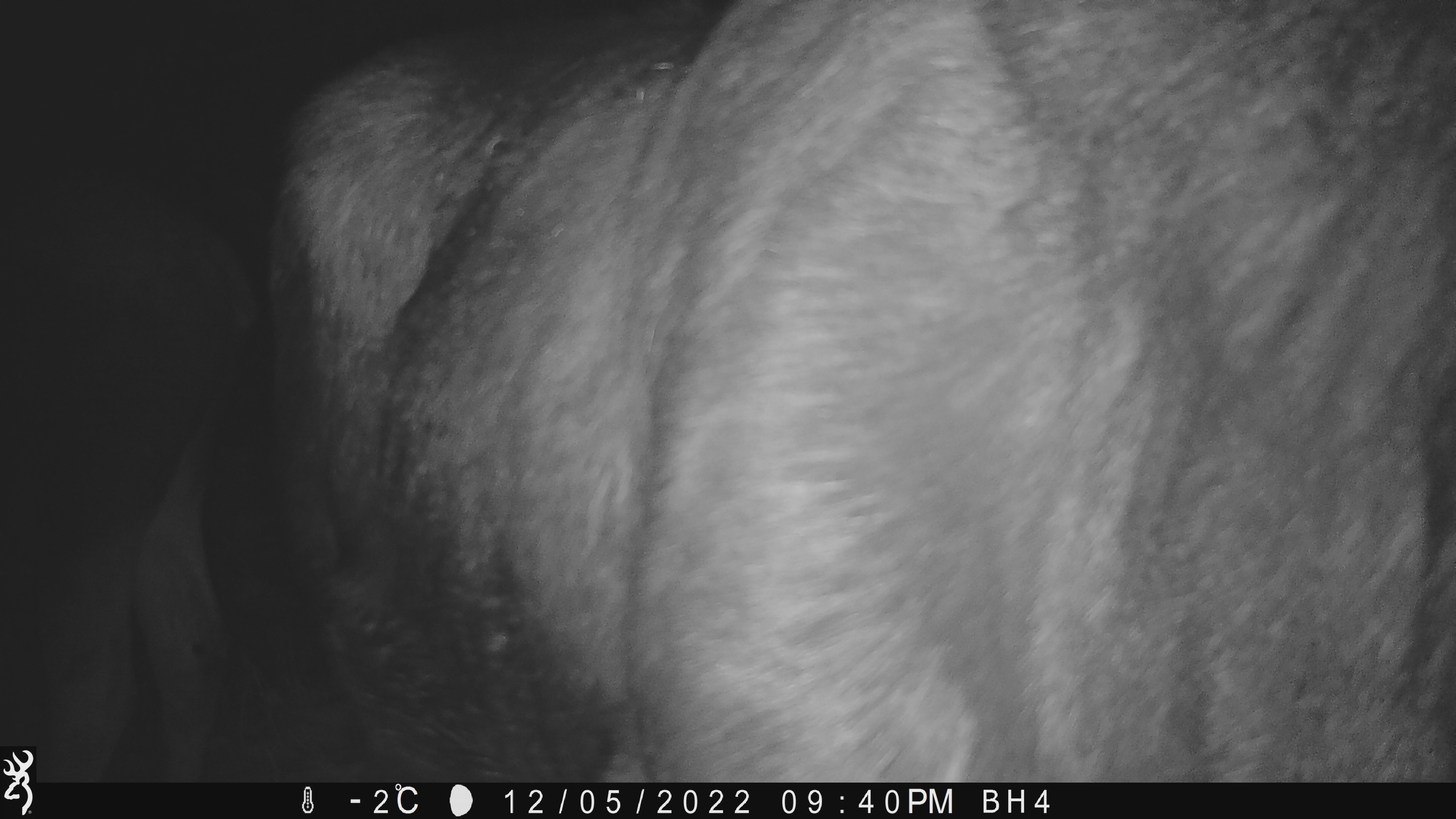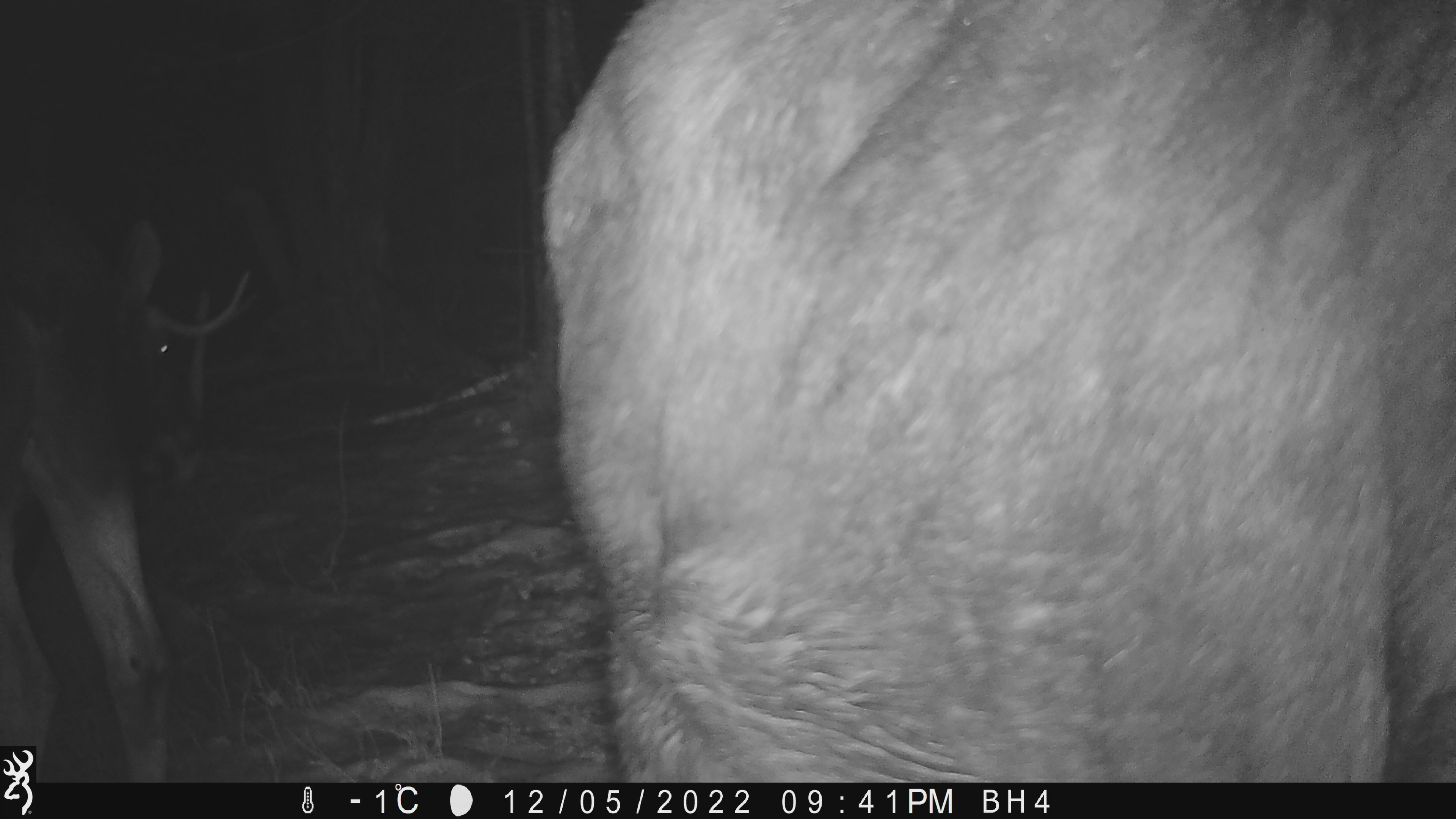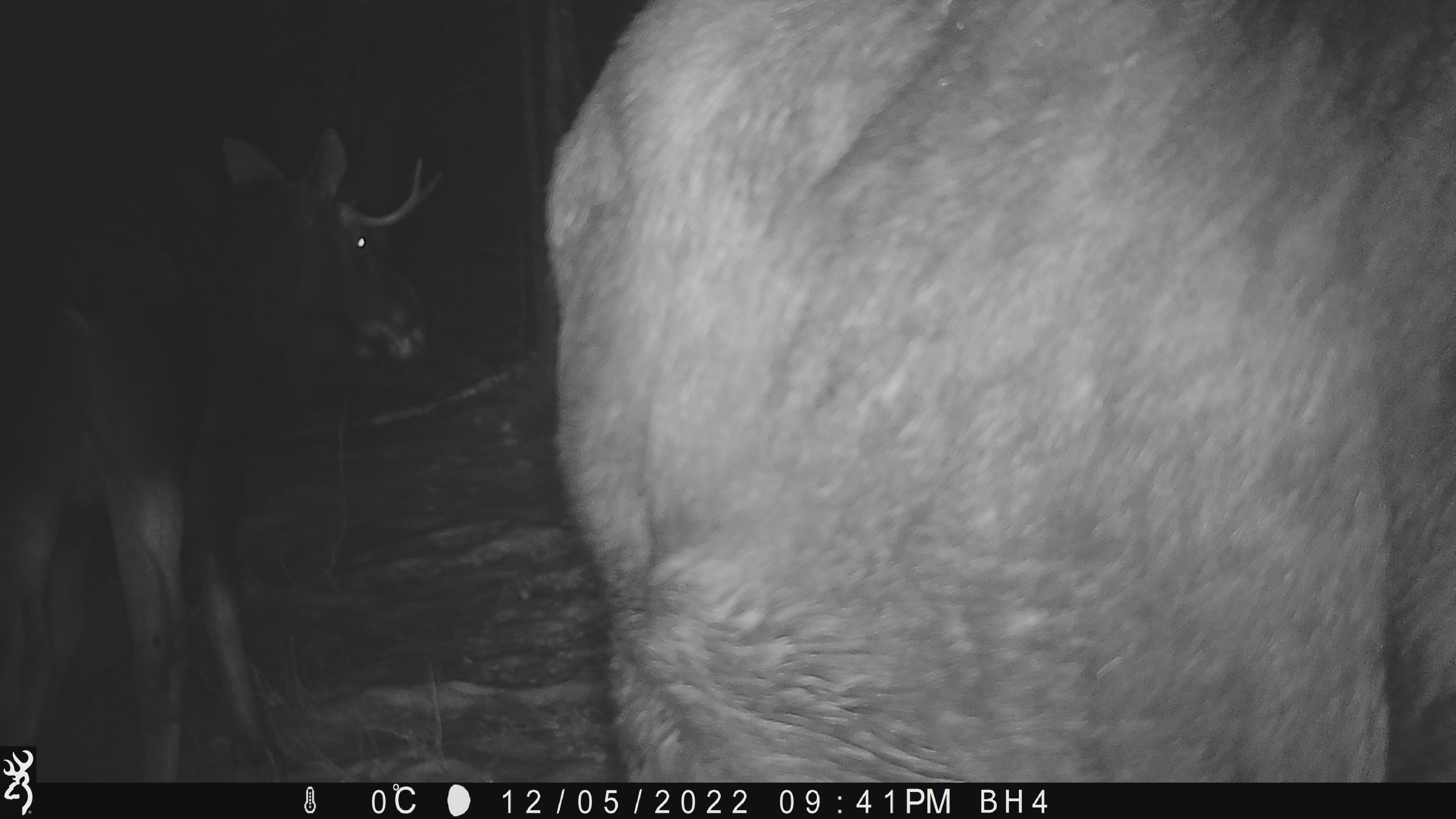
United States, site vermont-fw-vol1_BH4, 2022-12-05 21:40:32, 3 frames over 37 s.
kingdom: Animalia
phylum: Chordata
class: Mammalia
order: Artiodactyla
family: Cervidae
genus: Alces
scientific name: Alces alces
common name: moose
Moose (Alces alces).